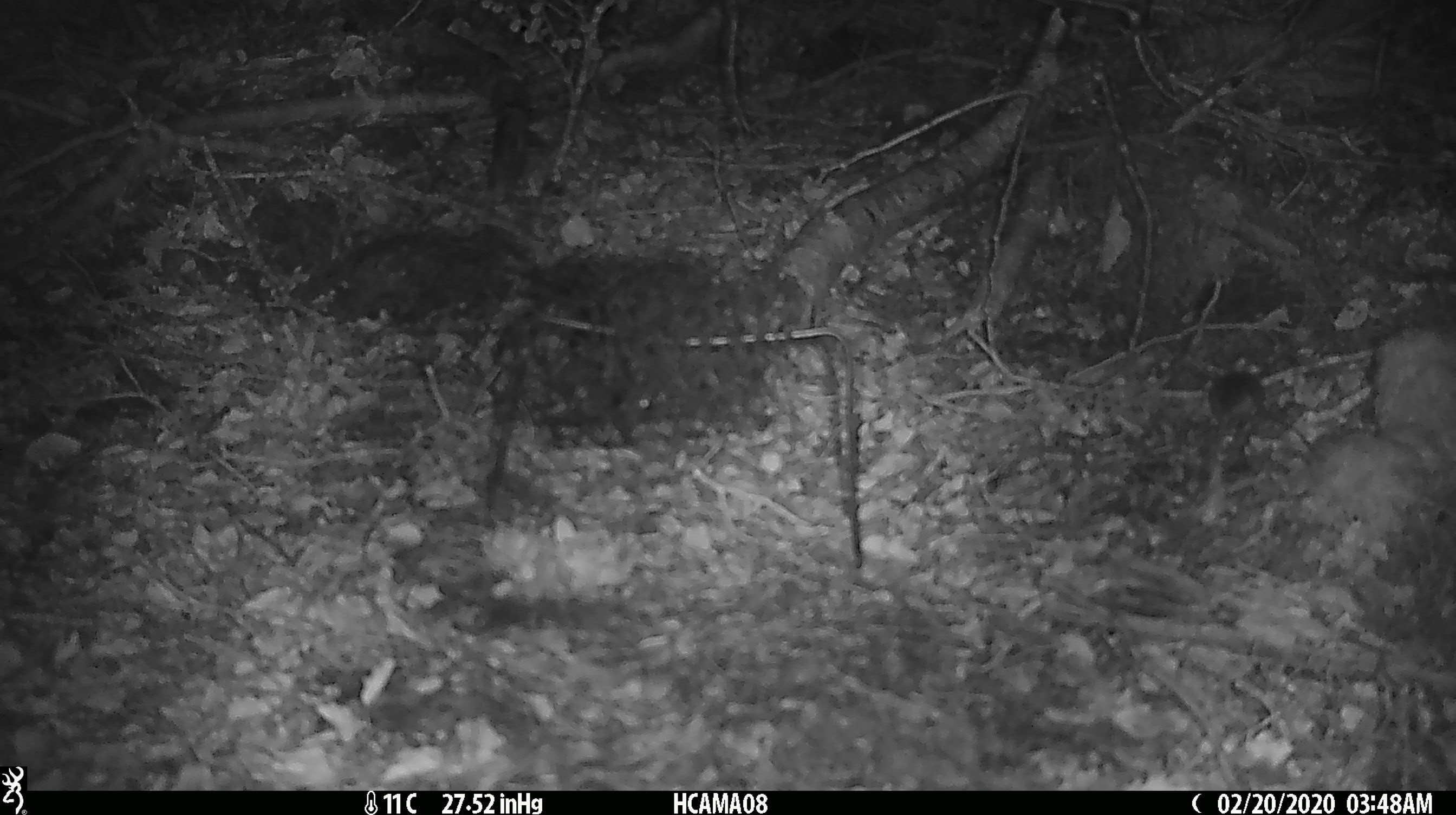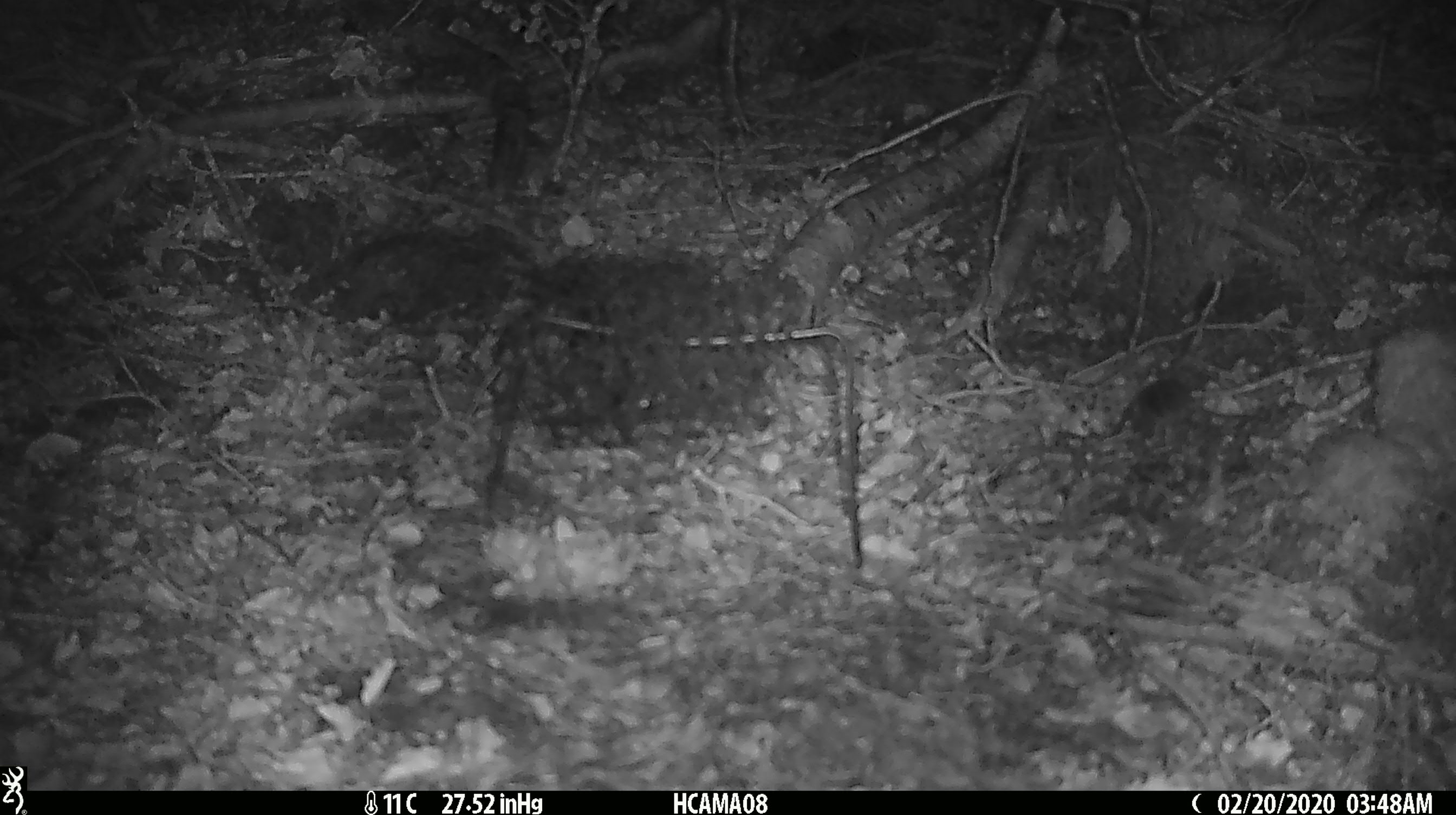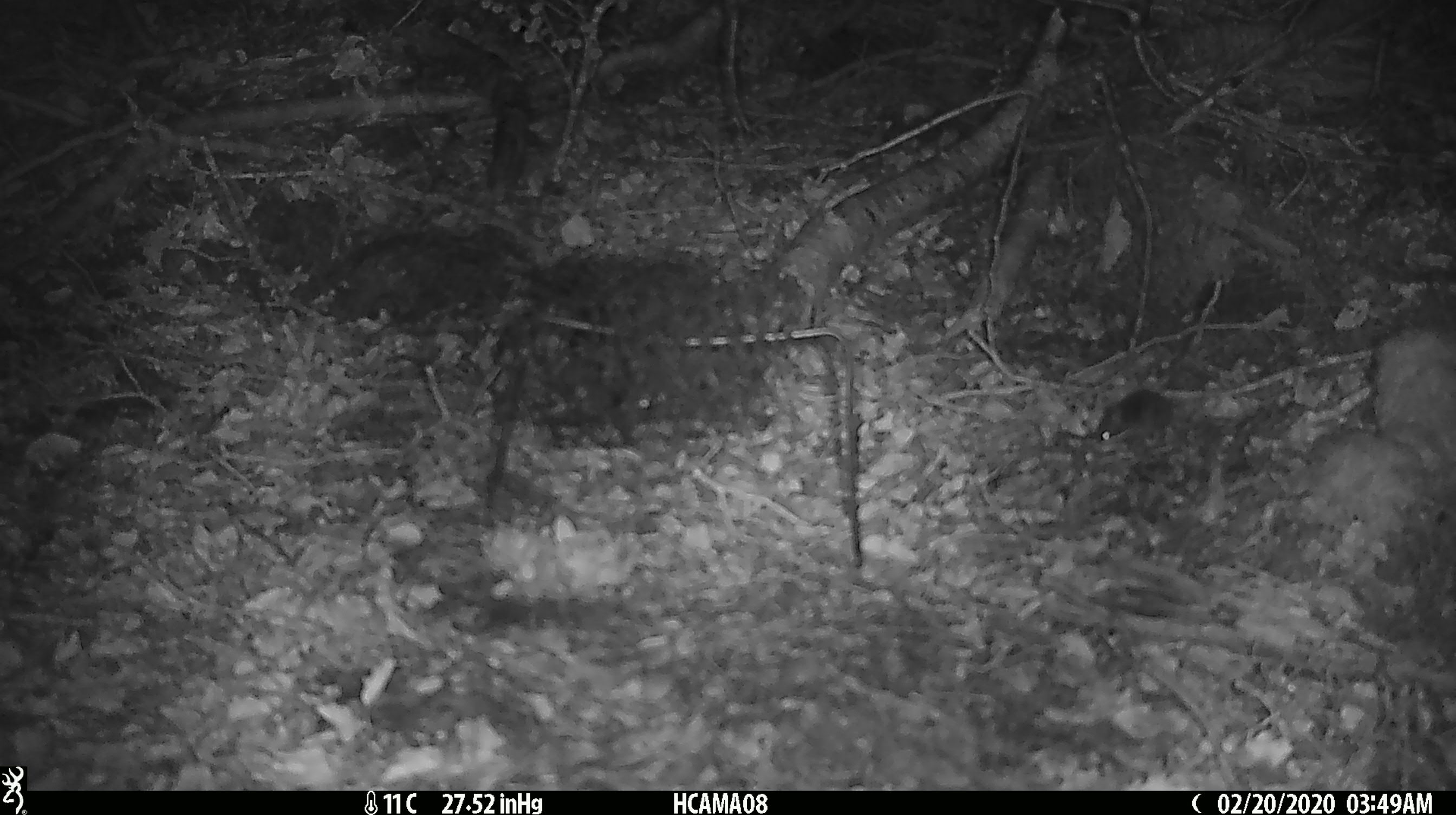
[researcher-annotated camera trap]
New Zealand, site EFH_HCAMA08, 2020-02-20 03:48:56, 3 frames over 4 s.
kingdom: Animalia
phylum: Chordata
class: Mammalia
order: Rodentia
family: Muridae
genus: Mus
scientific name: Mus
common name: mouse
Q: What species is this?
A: Mouse (Mus).